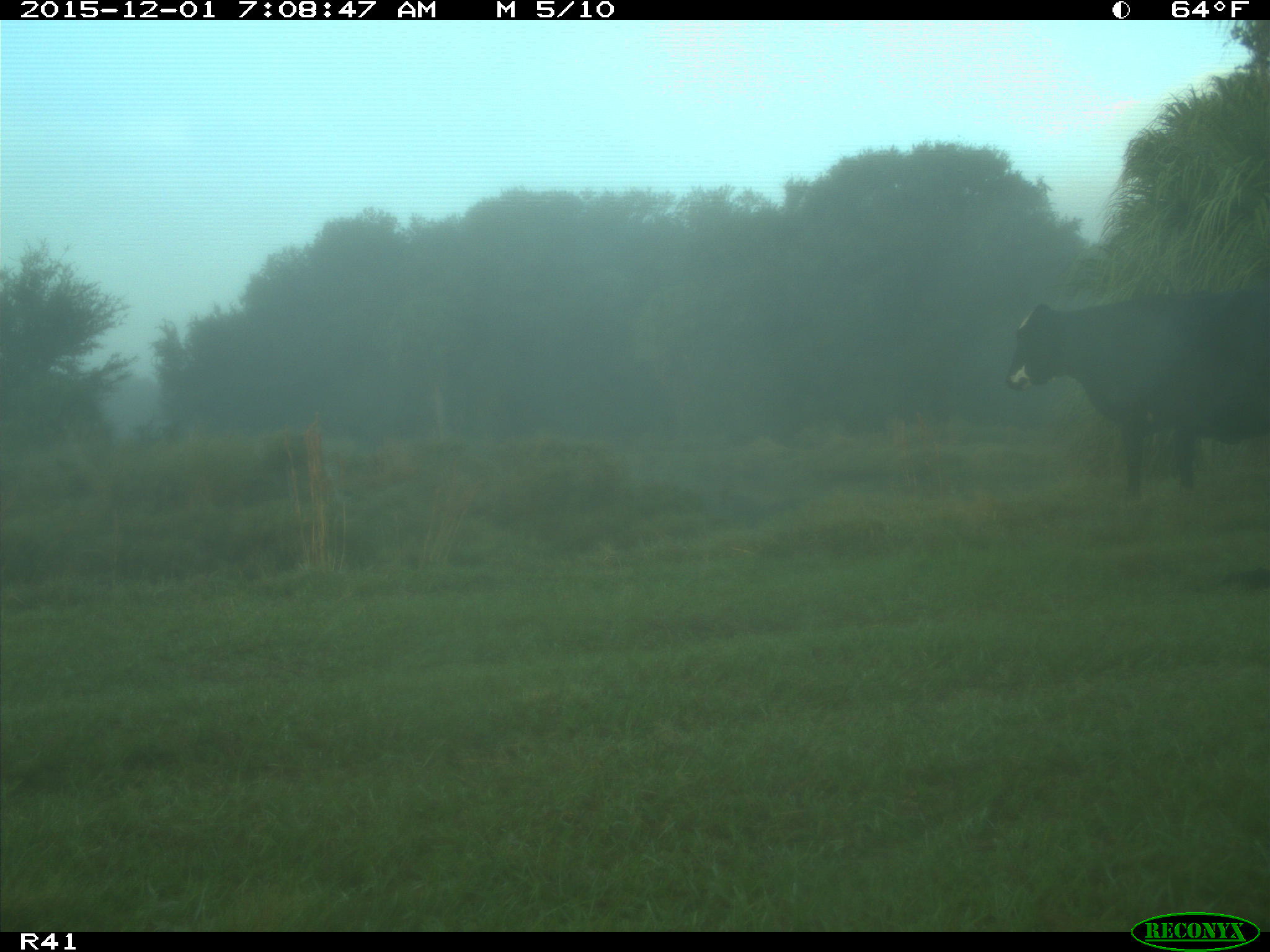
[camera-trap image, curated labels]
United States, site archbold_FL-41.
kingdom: Animalia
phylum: Chordata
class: Mammalia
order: Artiodactyla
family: Bovidae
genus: Bos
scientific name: Bos taurus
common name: domestic cow